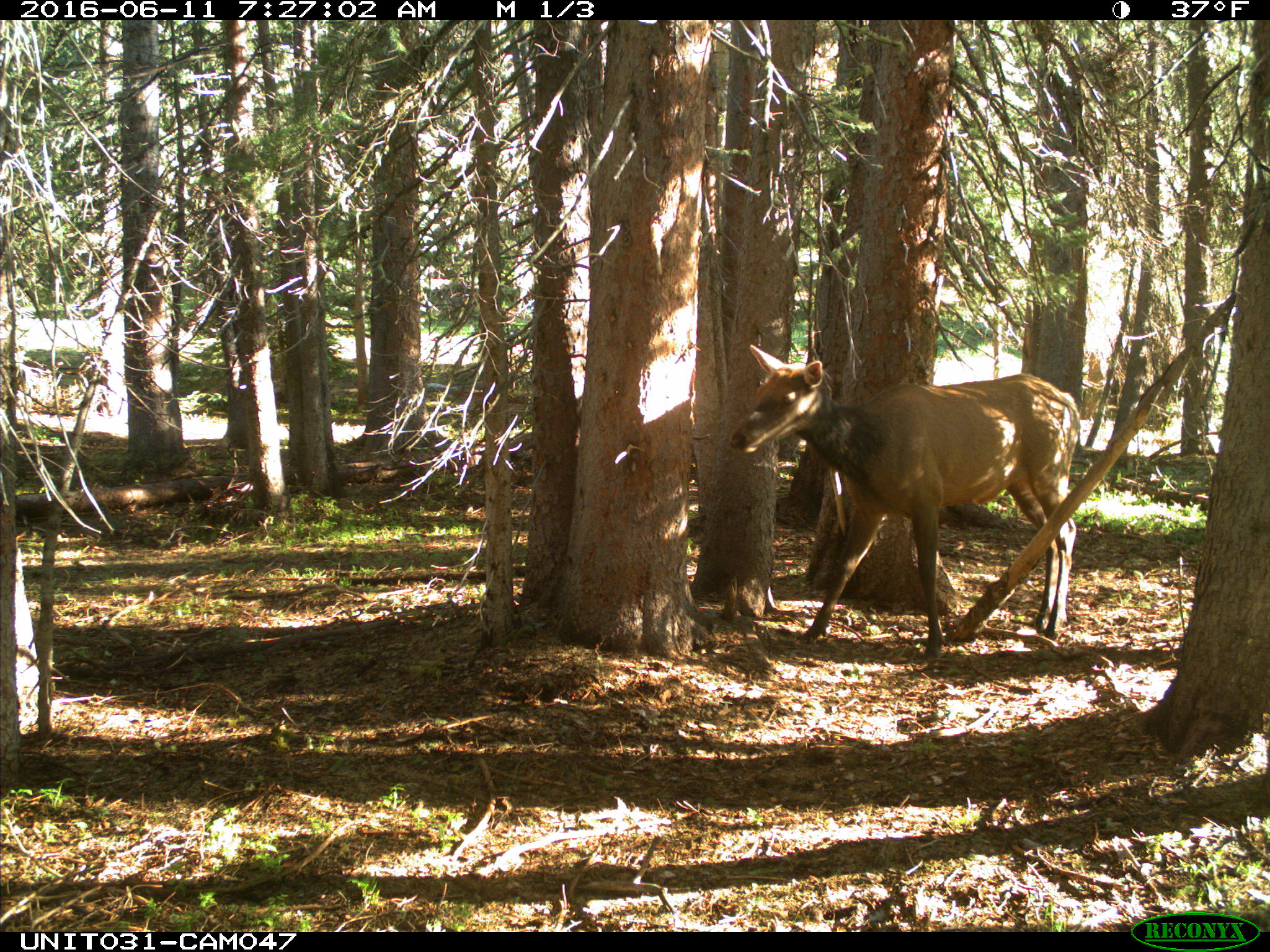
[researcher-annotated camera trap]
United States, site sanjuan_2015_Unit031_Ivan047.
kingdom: Animalia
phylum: Chordata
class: Mammalia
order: Artiodactyla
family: Cervidae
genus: Cervus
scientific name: Cervus elaphus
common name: red deer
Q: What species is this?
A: Cervus elaphus (red deer).